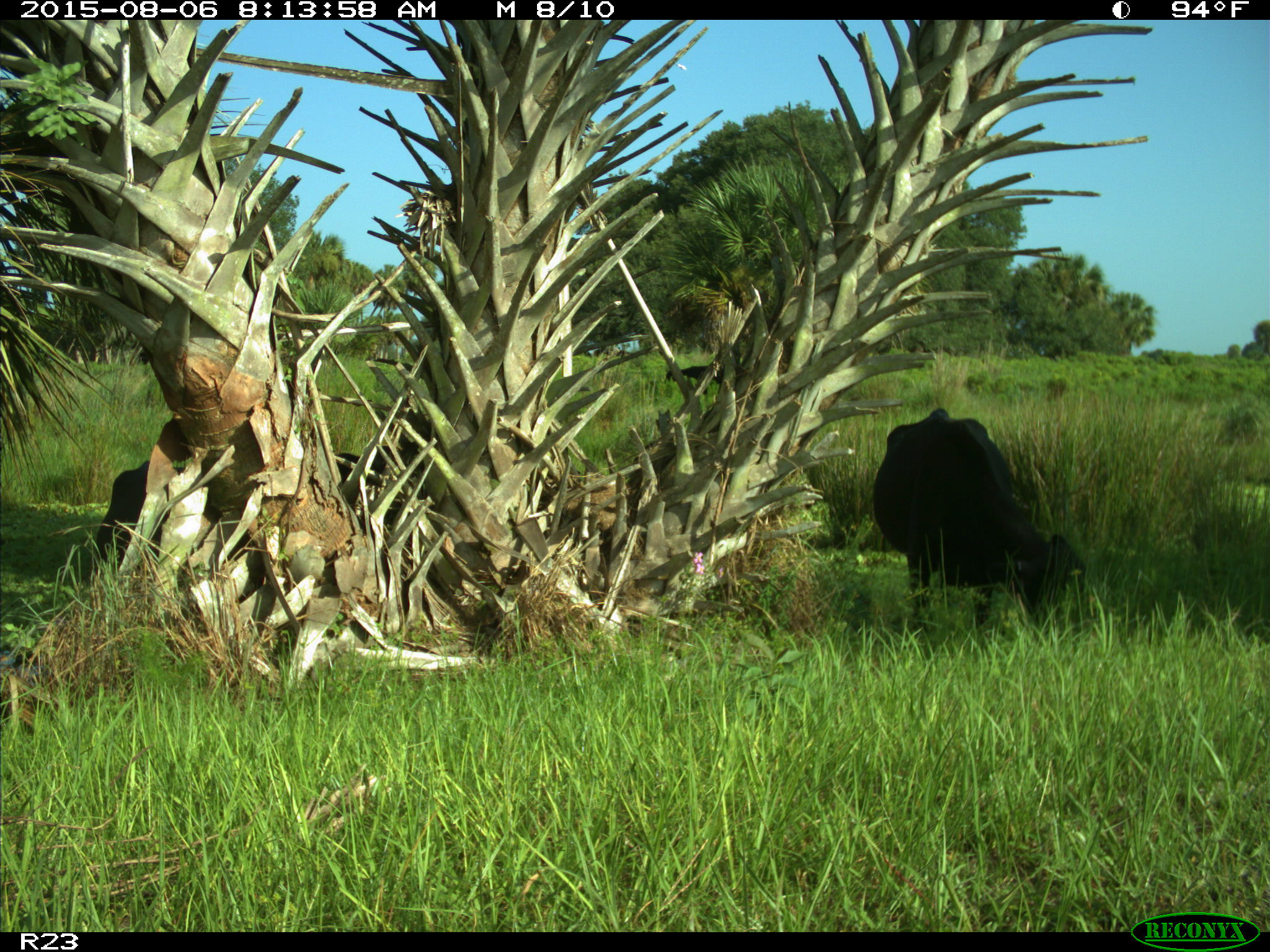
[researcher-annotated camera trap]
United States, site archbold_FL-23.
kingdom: Animalia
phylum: Chordata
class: Mammalia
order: Artiodactyla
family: Bovidae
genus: Bos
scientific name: Bos taurus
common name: domestic cow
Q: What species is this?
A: Bos taurus (domestic cow).